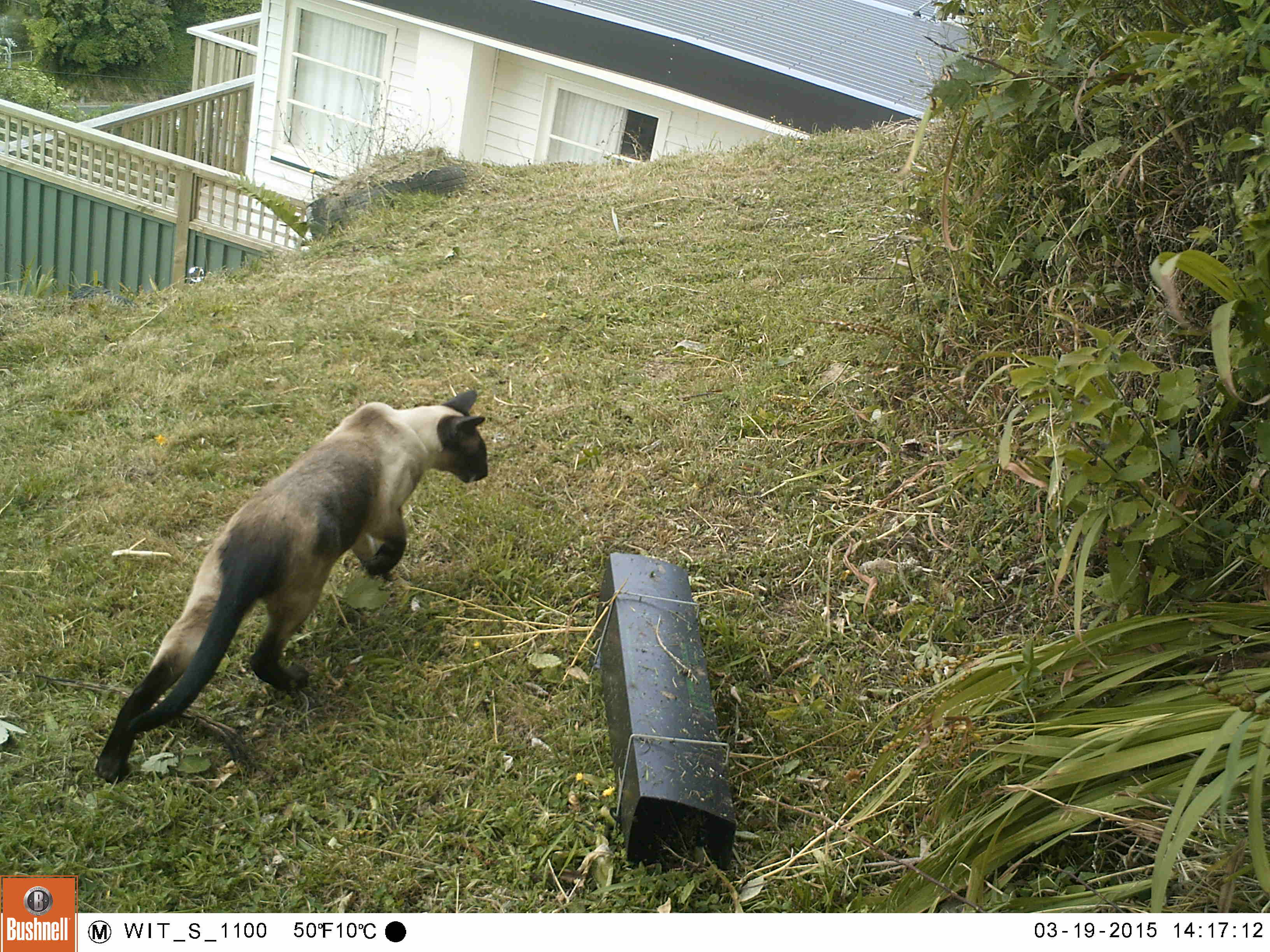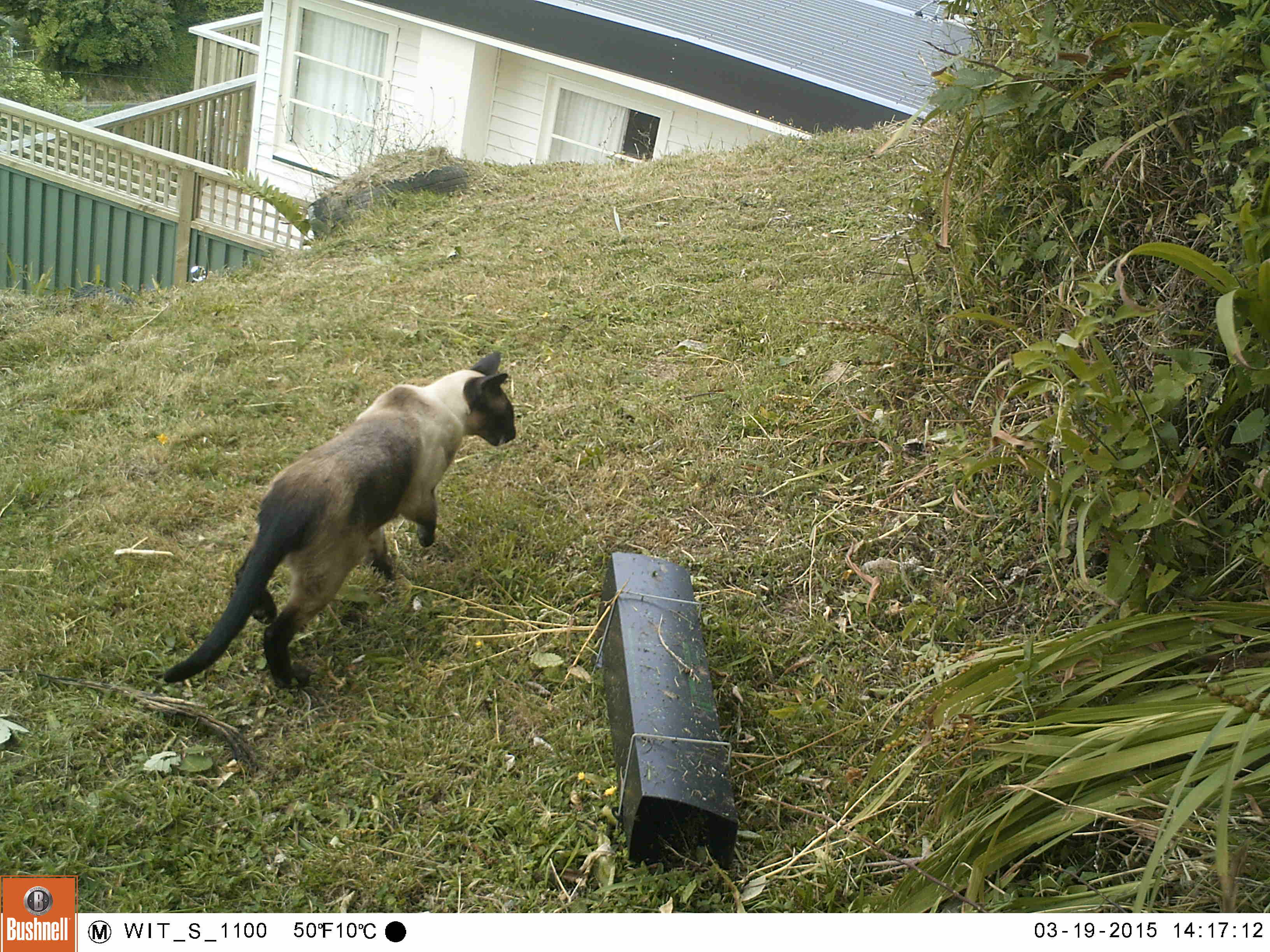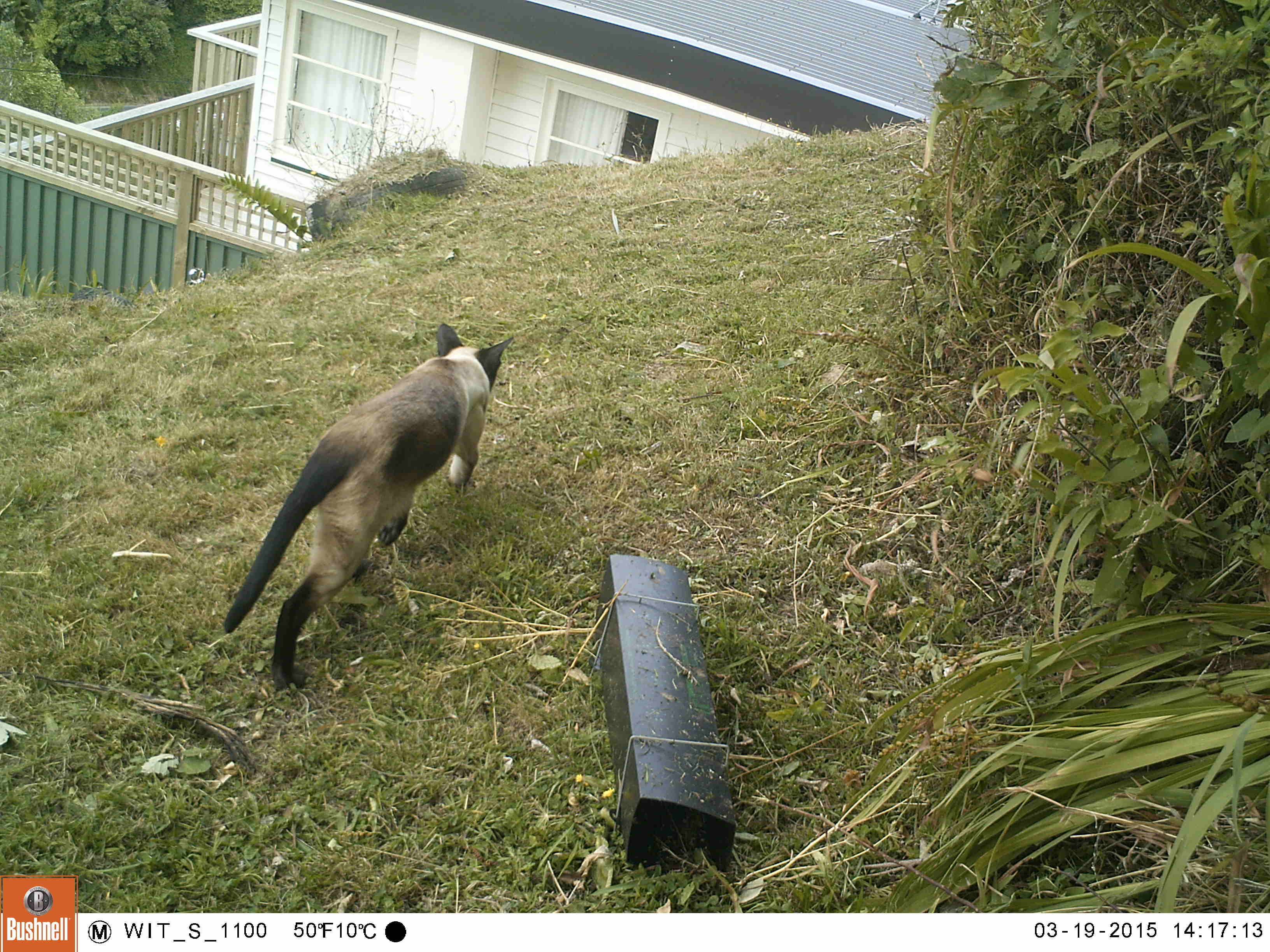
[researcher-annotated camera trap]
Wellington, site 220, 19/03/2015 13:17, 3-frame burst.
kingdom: Animalia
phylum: Chordata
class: Mammalia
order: Carnivora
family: Felidae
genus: Felis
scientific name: Felis catus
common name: cat